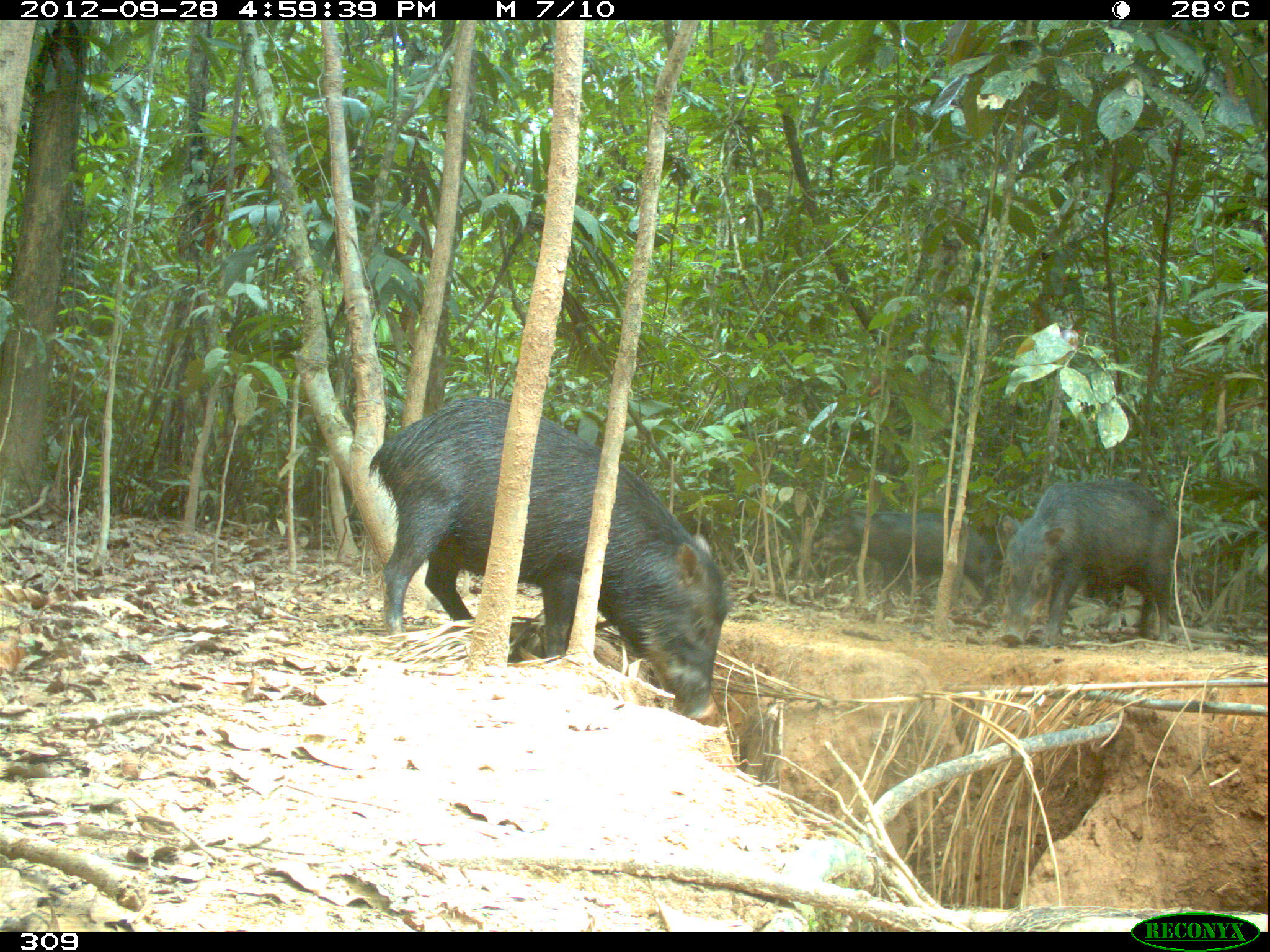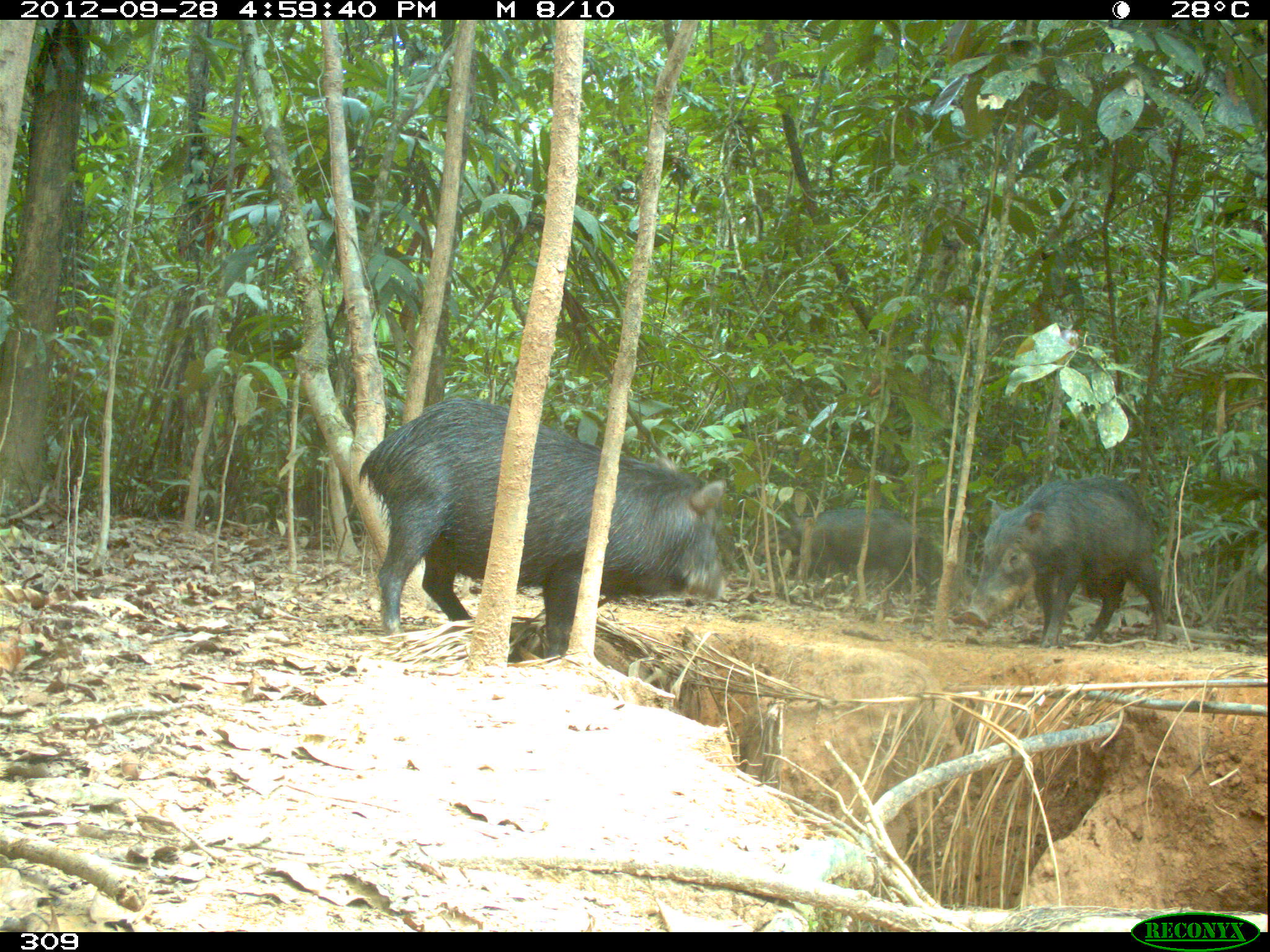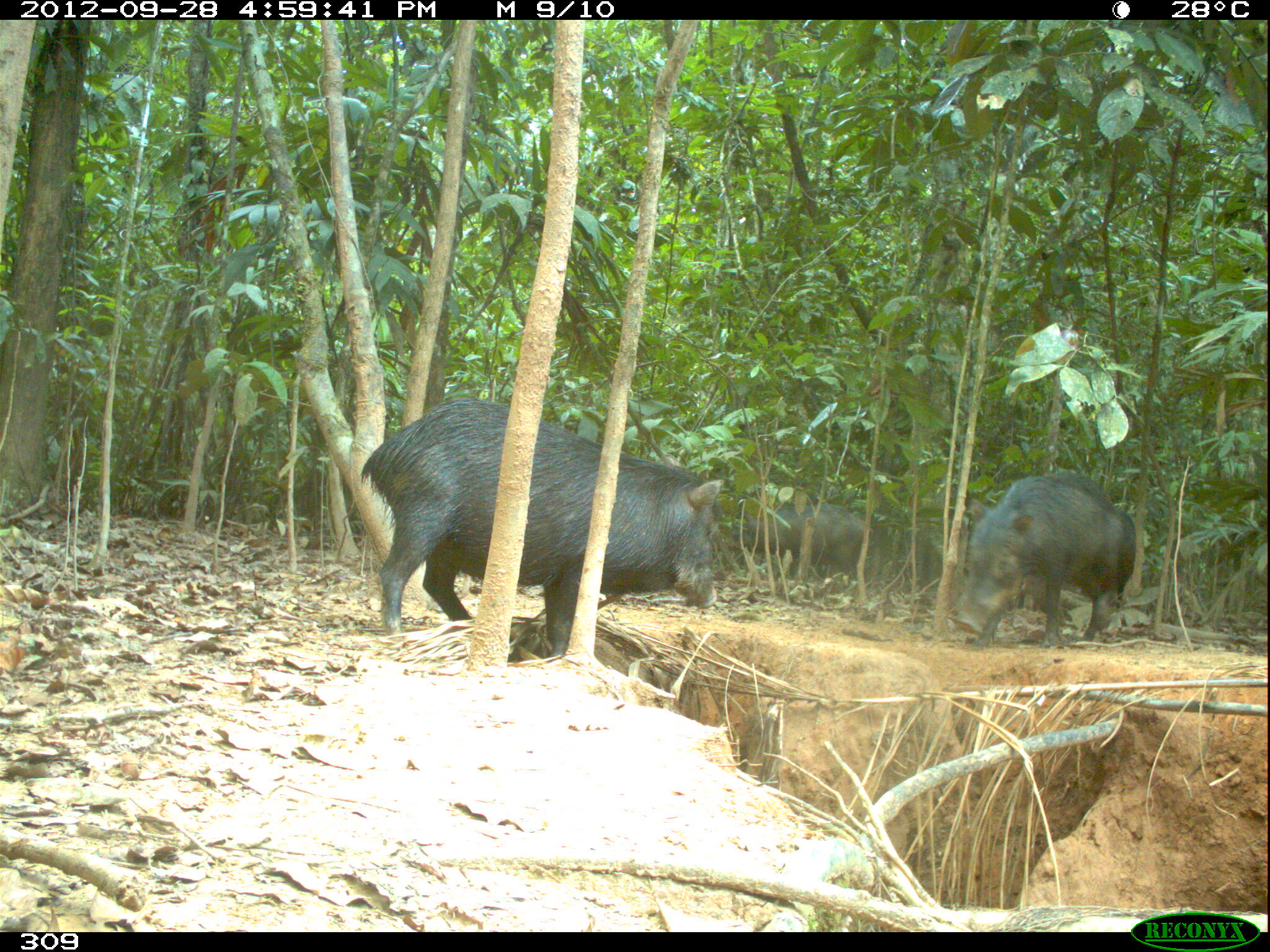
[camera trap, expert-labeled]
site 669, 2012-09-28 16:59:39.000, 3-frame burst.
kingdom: Animalia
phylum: Chordata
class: Mammalia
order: Artiodactyla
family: Tayassuidae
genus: Tayassu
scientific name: Tayassu pecari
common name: white-lipped peccary